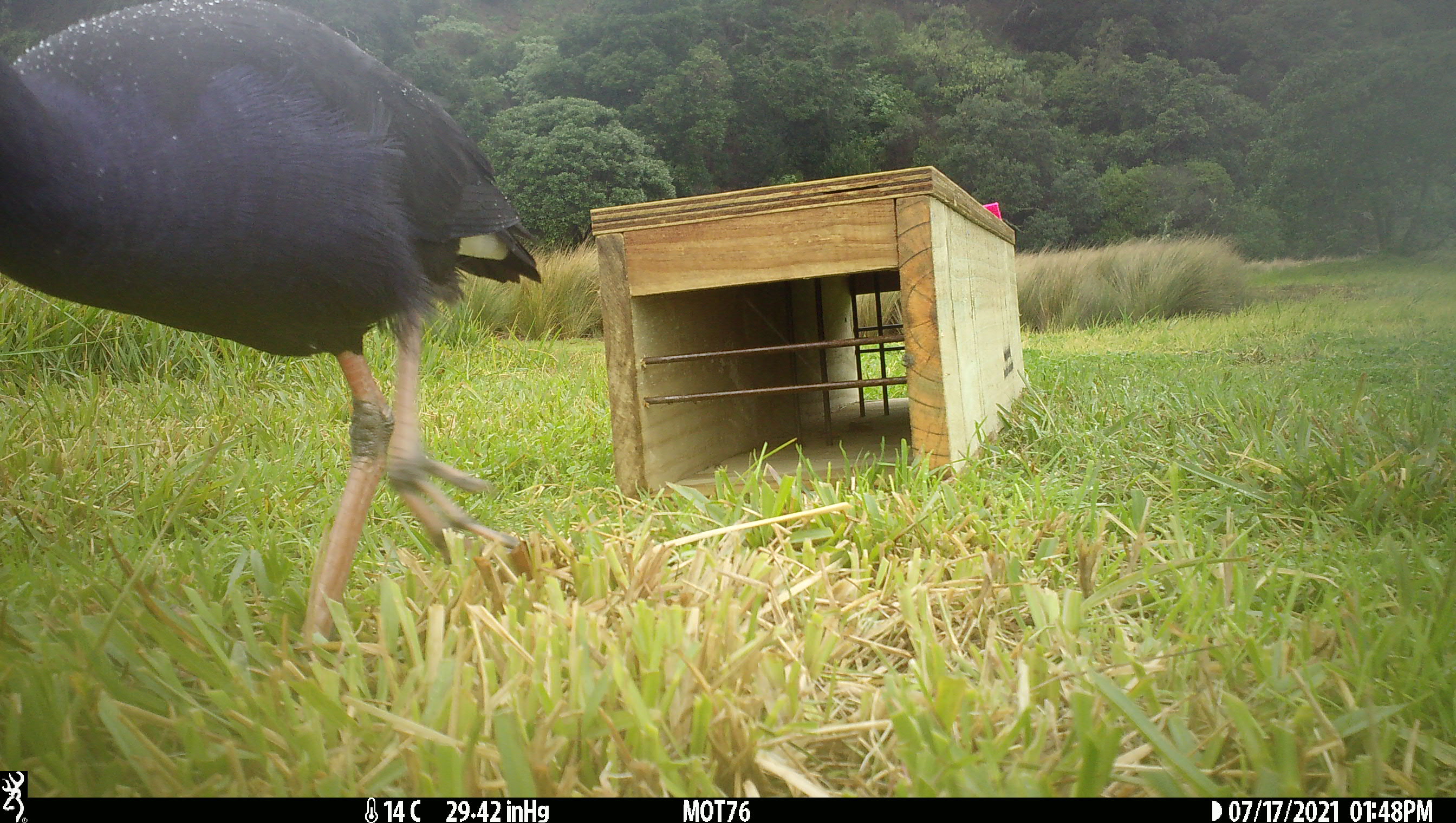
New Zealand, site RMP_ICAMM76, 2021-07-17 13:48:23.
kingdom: Animalia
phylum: Chordata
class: Aves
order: Gruiformes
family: Rallidae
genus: Porphyrio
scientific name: Porphyrio melanotus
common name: australasian swamphen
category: pukeko